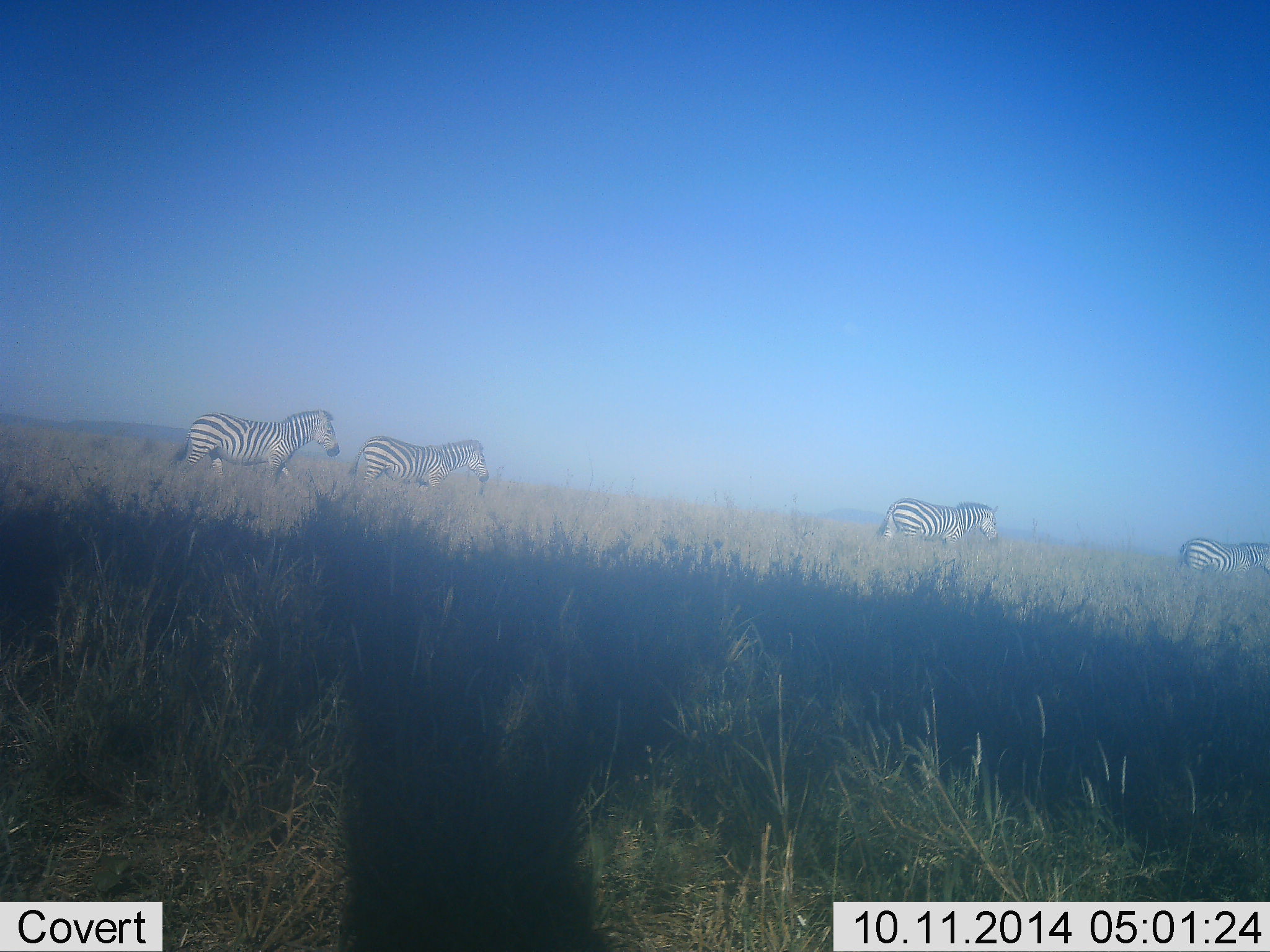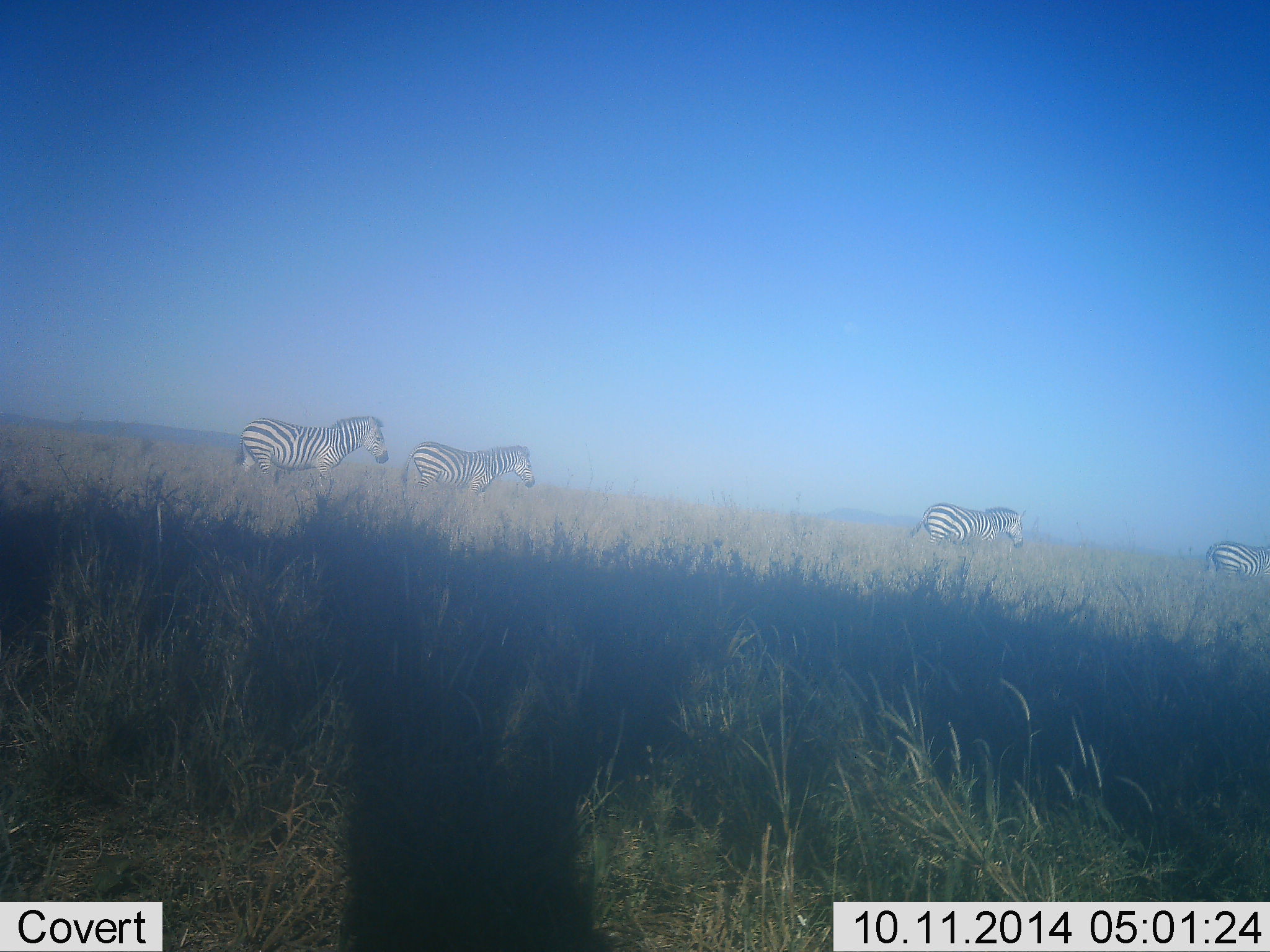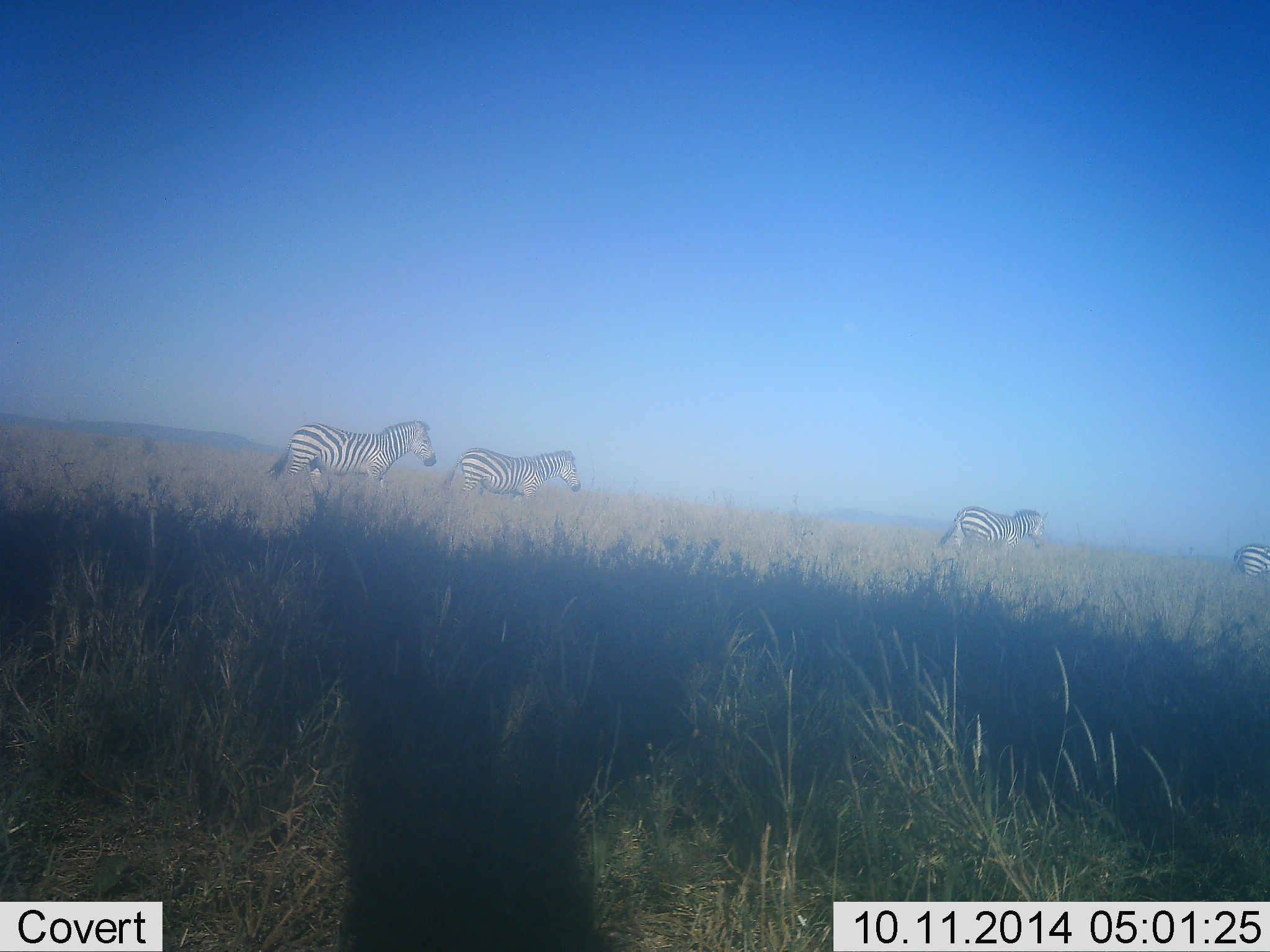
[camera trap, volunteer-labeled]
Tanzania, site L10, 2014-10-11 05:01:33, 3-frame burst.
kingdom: Animalia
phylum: Chordata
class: Mammalia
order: Perissodactyla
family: Equidae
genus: Equus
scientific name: Equus quagga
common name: plains zebra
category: zebra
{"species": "zebra (plains zebra) (Equus quagga)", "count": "4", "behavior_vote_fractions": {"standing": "10%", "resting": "0%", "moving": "100%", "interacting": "10%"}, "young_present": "0%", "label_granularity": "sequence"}